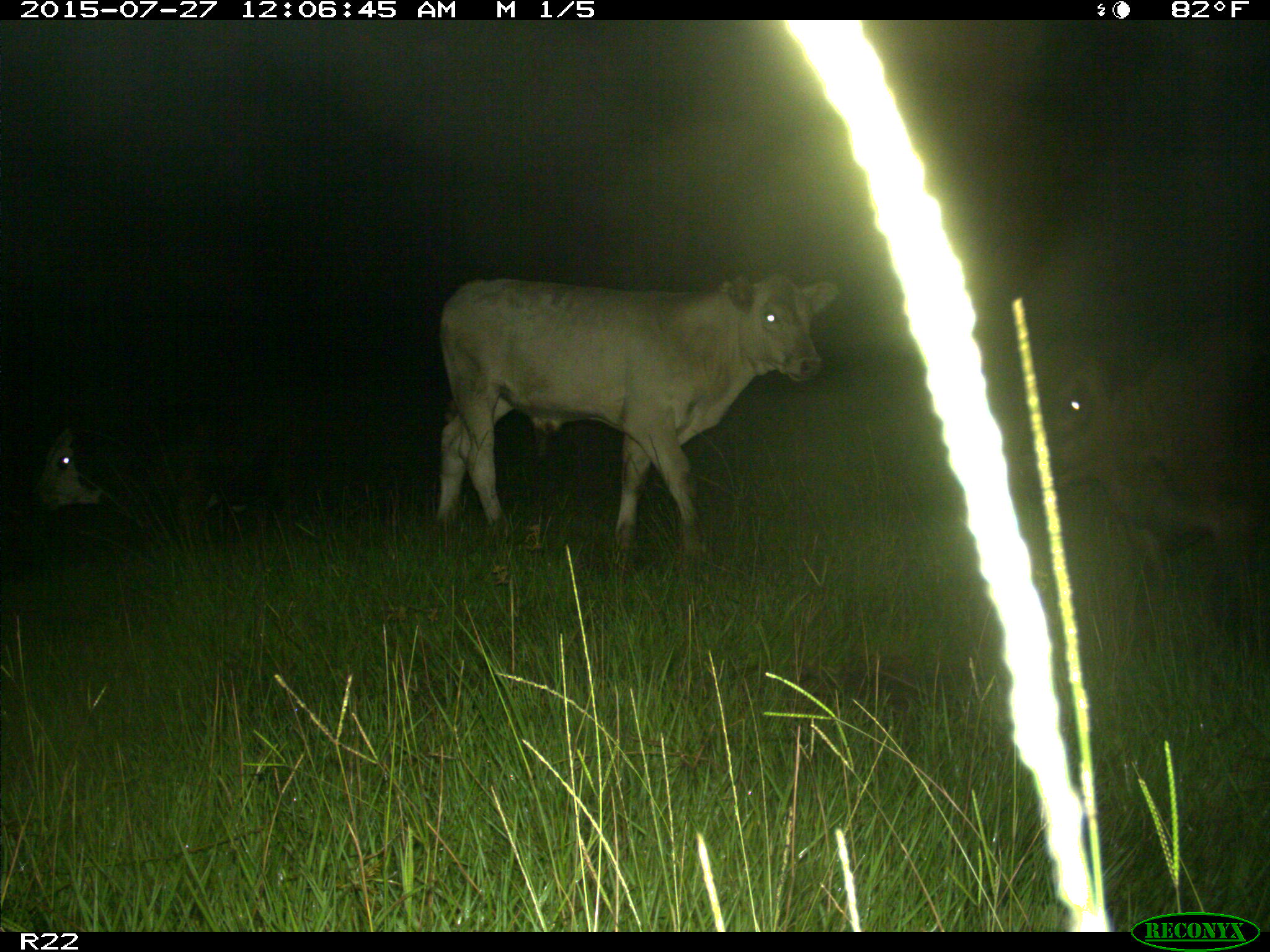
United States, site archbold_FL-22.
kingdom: Animalia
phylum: Chordata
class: Mammalia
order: Artiodactyla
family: Bovidae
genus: Bos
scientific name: Bos taurus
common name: domestic cow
Bos taurus (domestic cow).